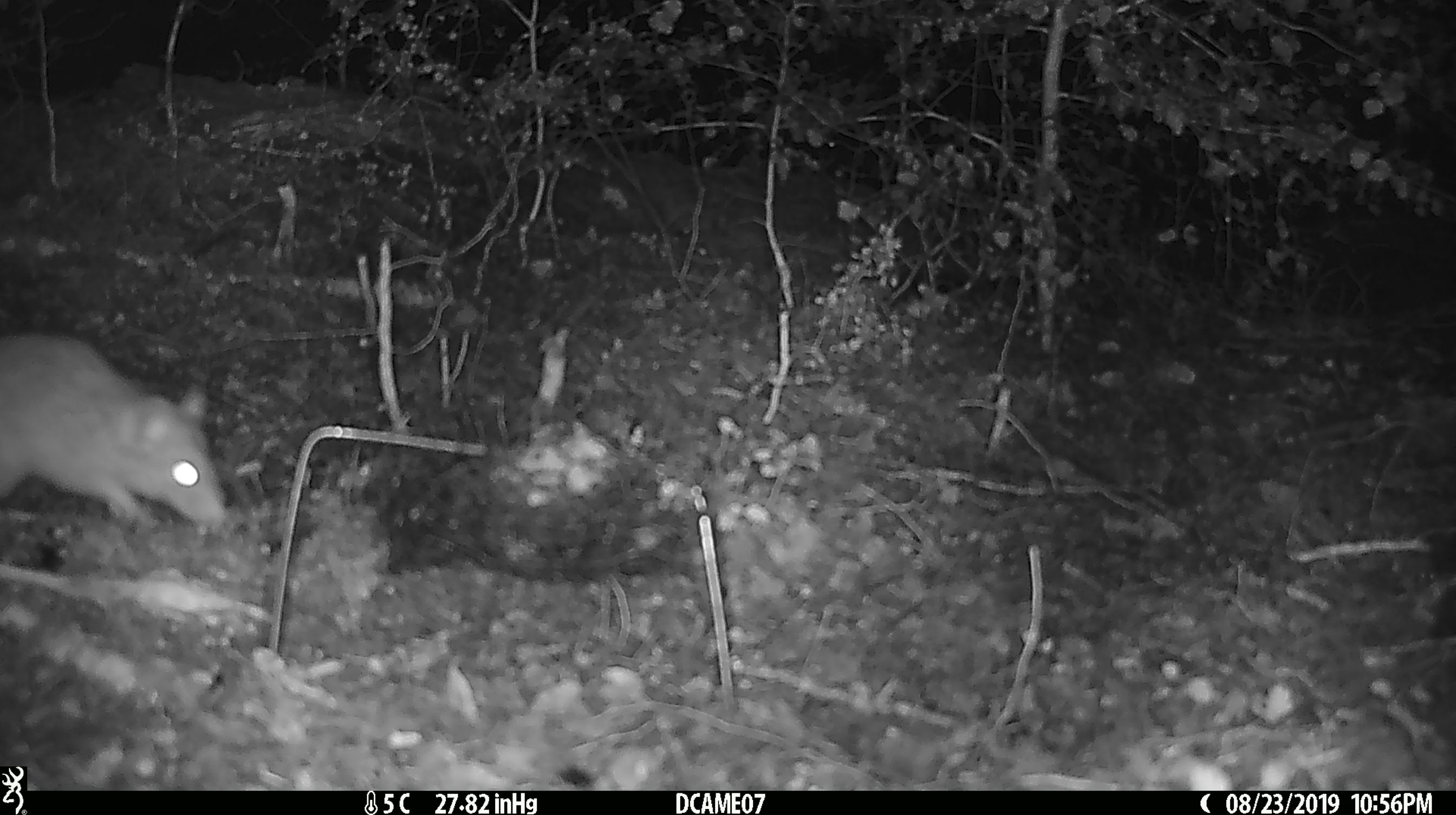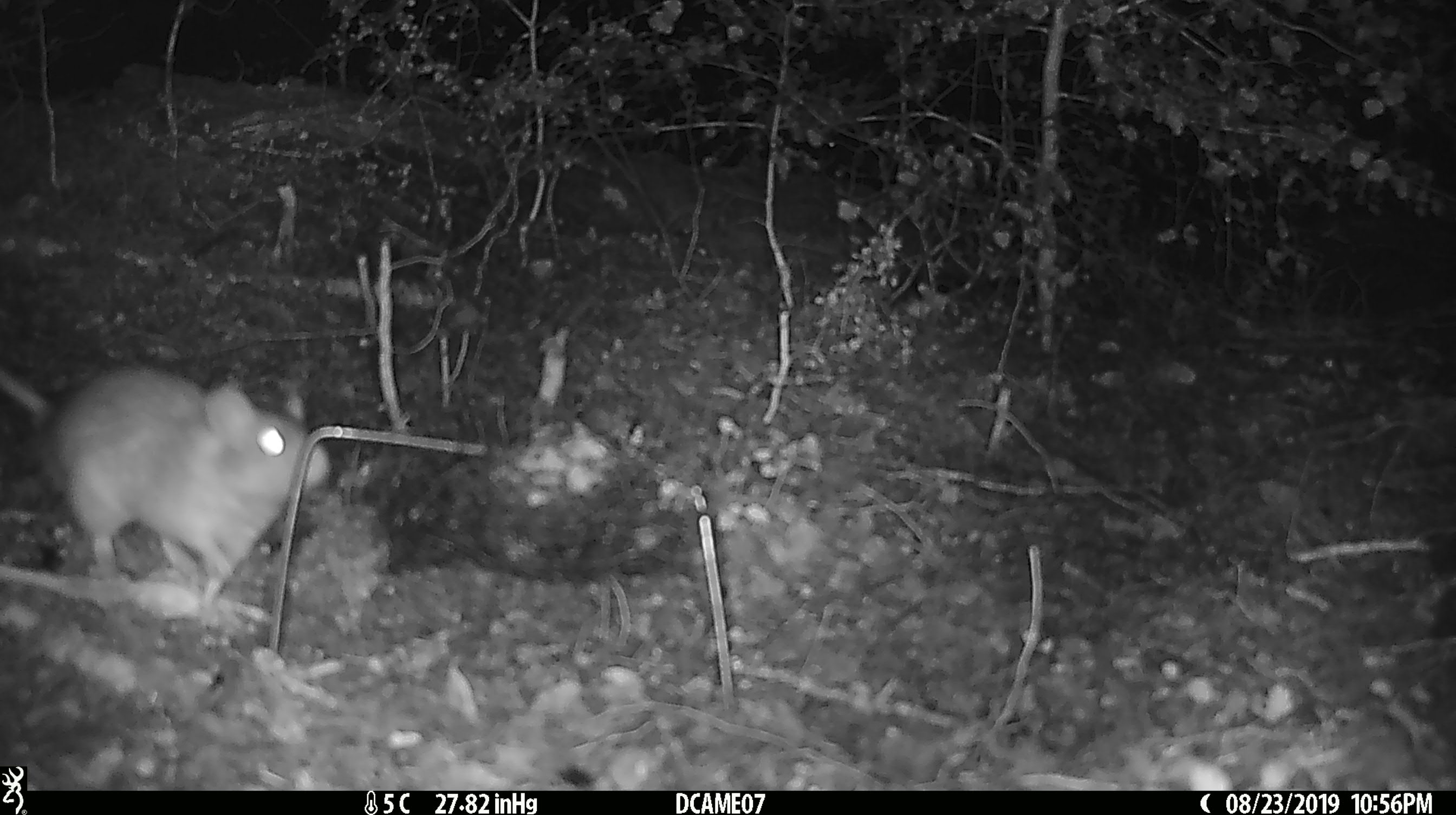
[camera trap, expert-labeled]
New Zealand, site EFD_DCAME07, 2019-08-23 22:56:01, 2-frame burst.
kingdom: Animalia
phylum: Chordata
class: Mammalia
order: Rodentia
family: Muridae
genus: Rattus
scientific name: Rattus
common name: rat